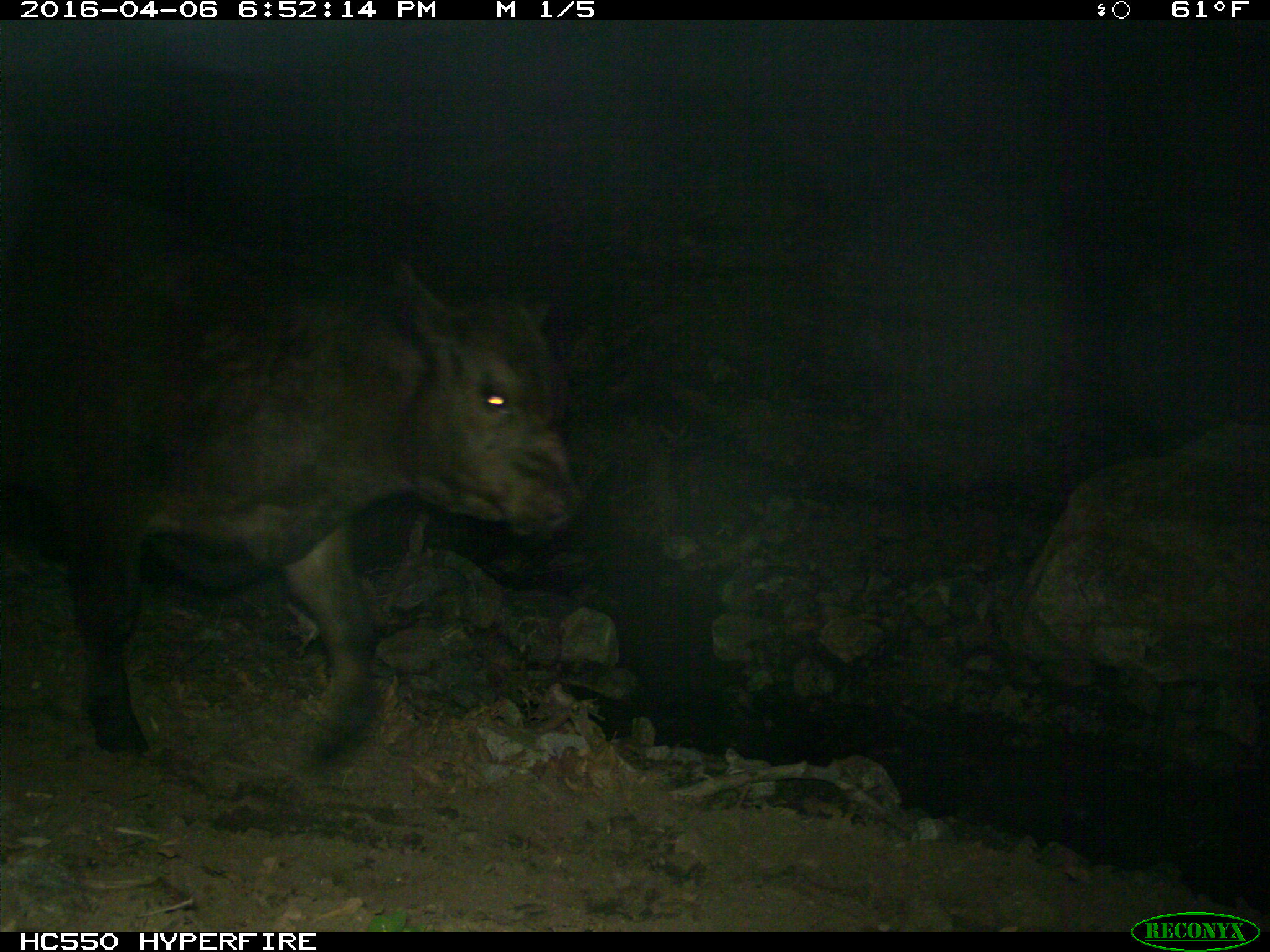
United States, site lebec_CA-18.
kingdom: Animalia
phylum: Chordata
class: Mammalia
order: Artiodactyla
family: Bovidae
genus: Bos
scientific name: Bos taurus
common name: domestic cow